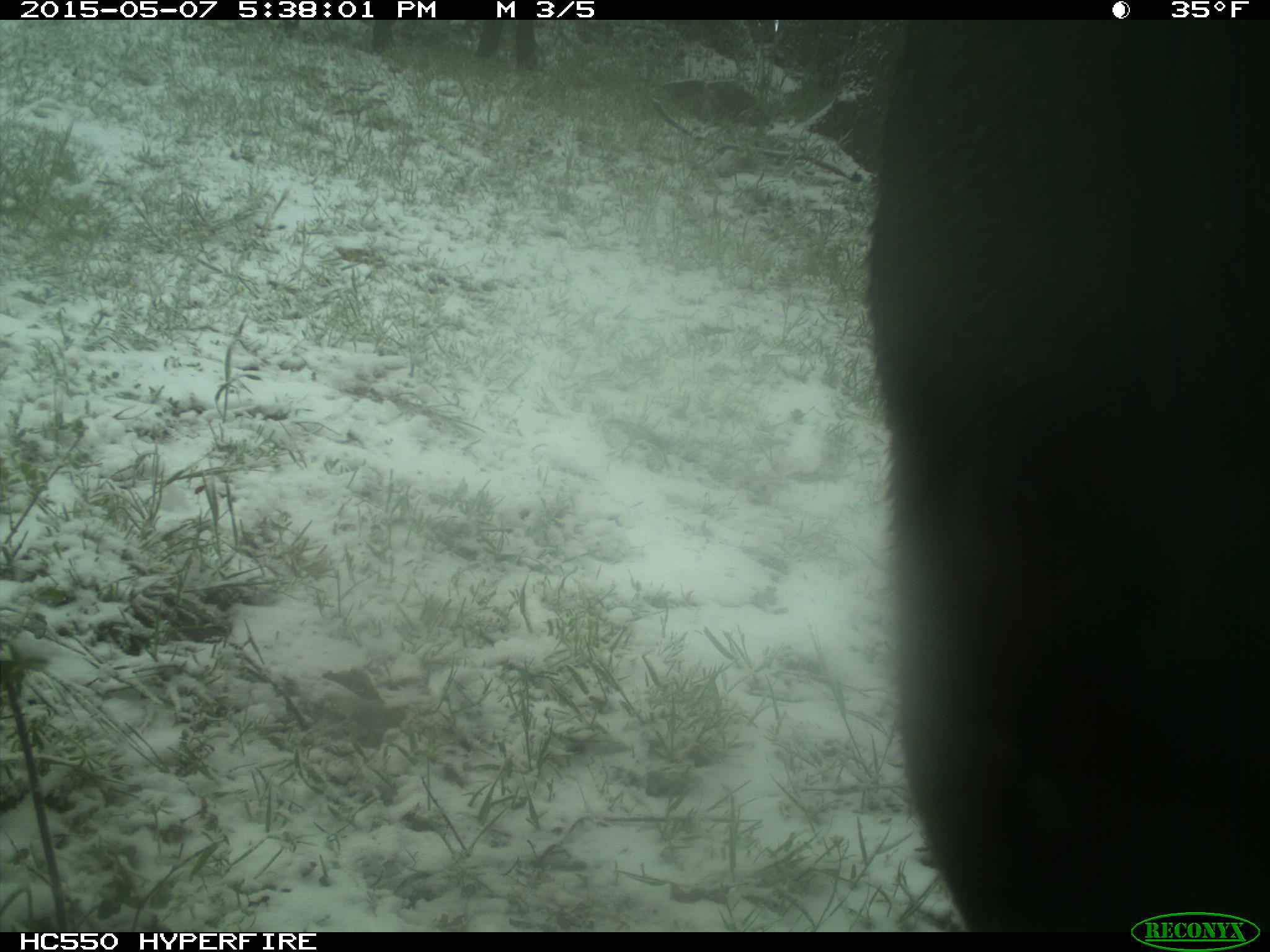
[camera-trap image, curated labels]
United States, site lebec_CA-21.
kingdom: Animalia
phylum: Chordata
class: Mammalia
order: Artiodactyla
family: Bovidae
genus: Bos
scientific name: Bos taurus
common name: domestic cow